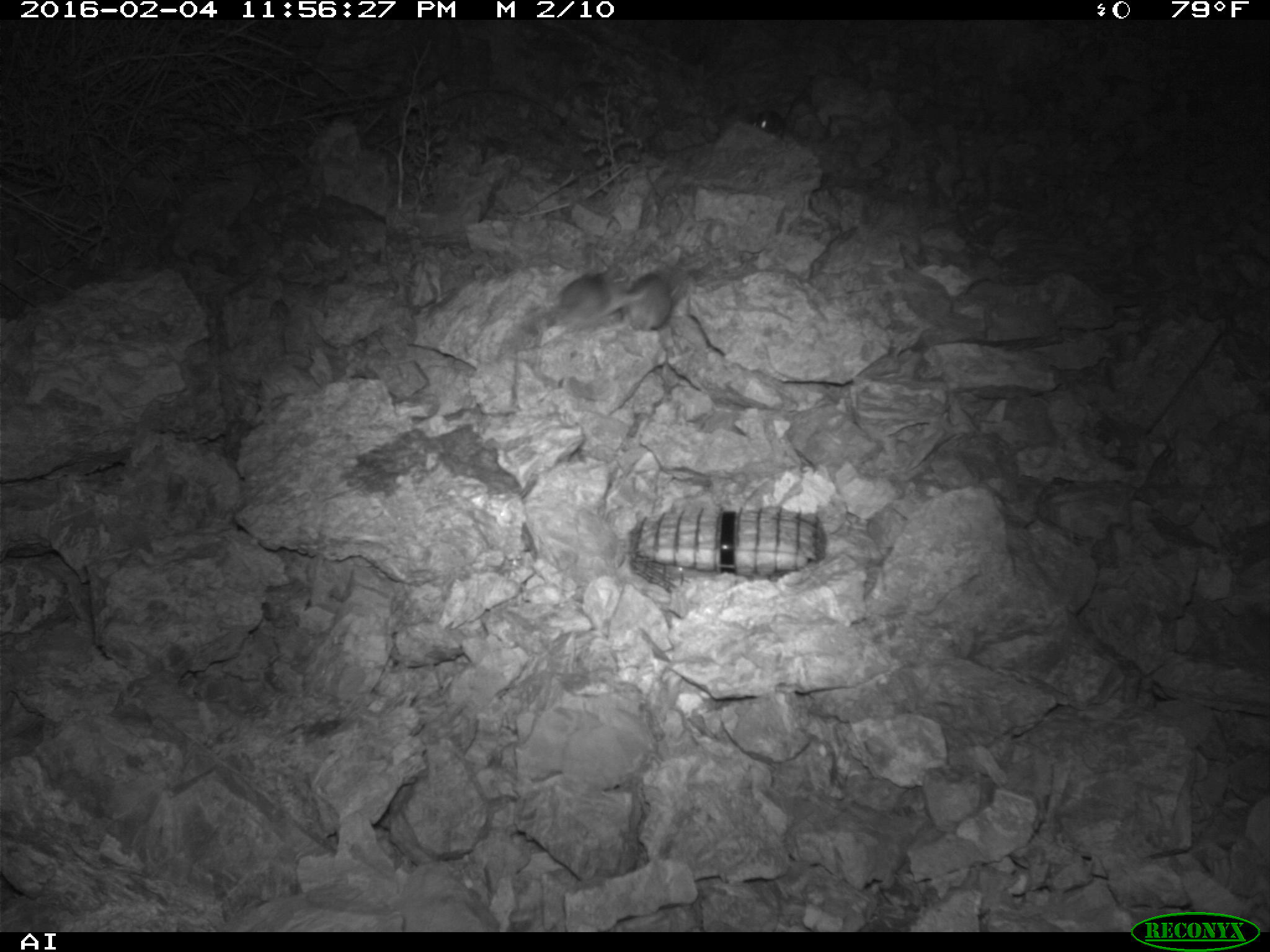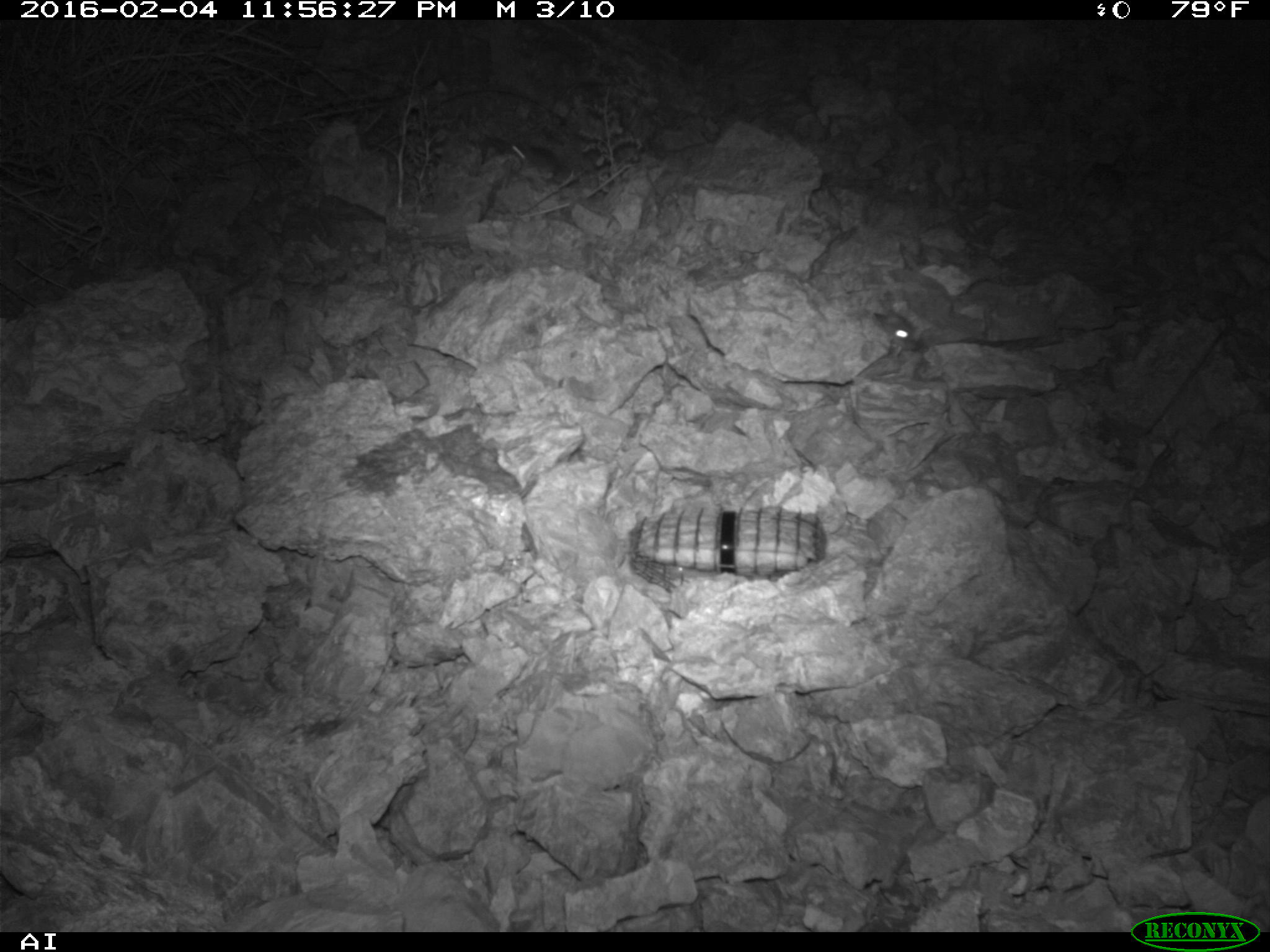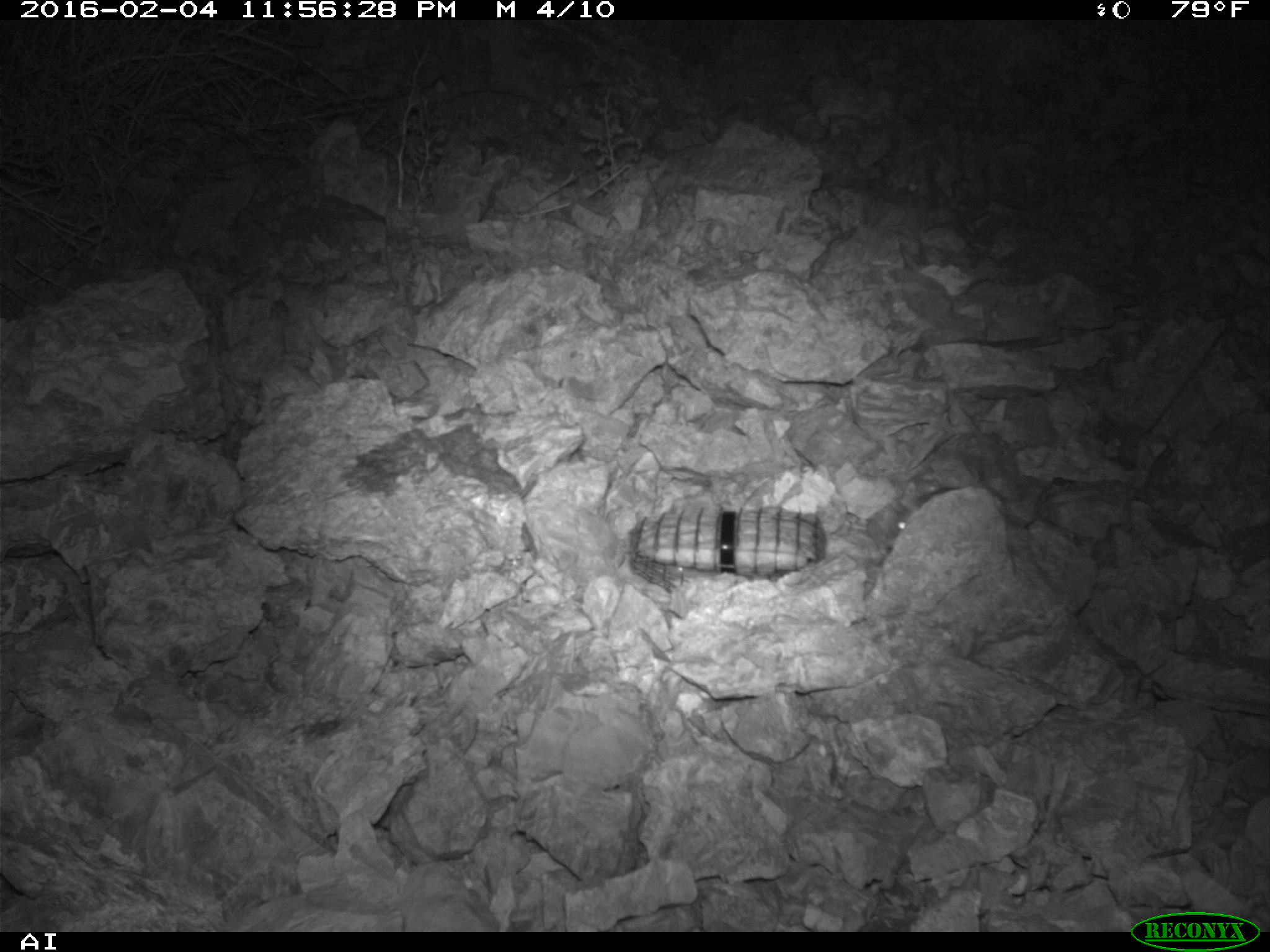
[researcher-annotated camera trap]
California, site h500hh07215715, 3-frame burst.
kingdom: Animalia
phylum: Chordata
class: Mammalia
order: Rodentia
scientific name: Rodentia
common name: rodent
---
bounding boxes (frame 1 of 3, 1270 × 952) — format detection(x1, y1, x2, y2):
rodent: detection(558, 263, 645, 330); detection(611, 273, 680, 330); detection(749, 88, 804, 138)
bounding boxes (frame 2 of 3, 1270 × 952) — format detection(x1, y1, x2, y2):
rodent: detection(874, 307, 923, 355); detection(511, 144, 557, 178)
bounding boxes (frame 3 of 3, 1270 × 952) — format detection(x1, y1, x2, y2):
rodent: detection(885, 487, 958, 542)